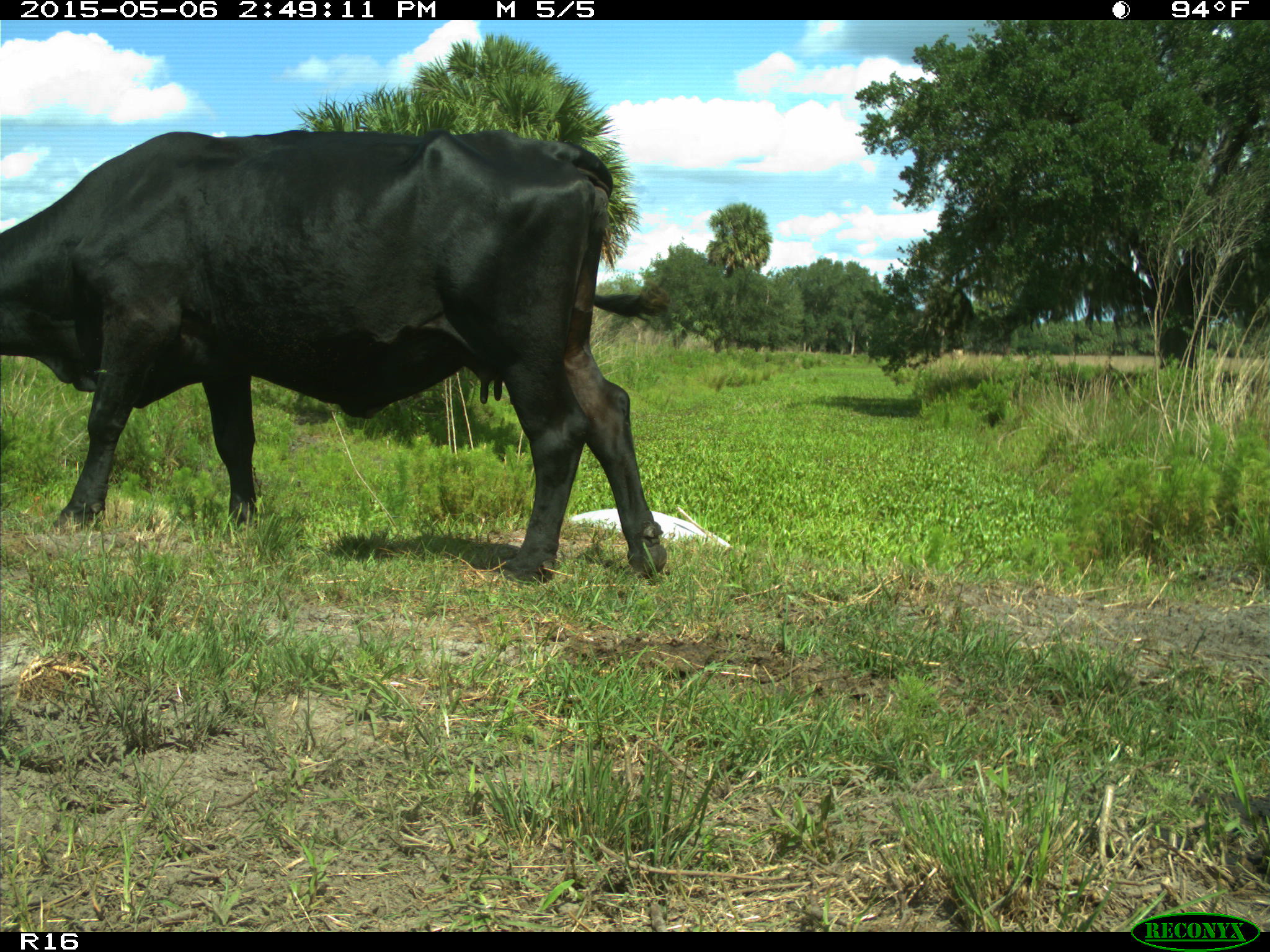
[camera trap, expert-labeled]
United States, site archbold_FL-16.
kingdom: Animalia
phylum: Chordata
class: Mammalia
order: Artiodactyla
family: Bovidae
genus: Bos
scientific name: Bos taurus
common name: domestic cow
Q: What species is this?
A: Bos taurus (domestic cow).